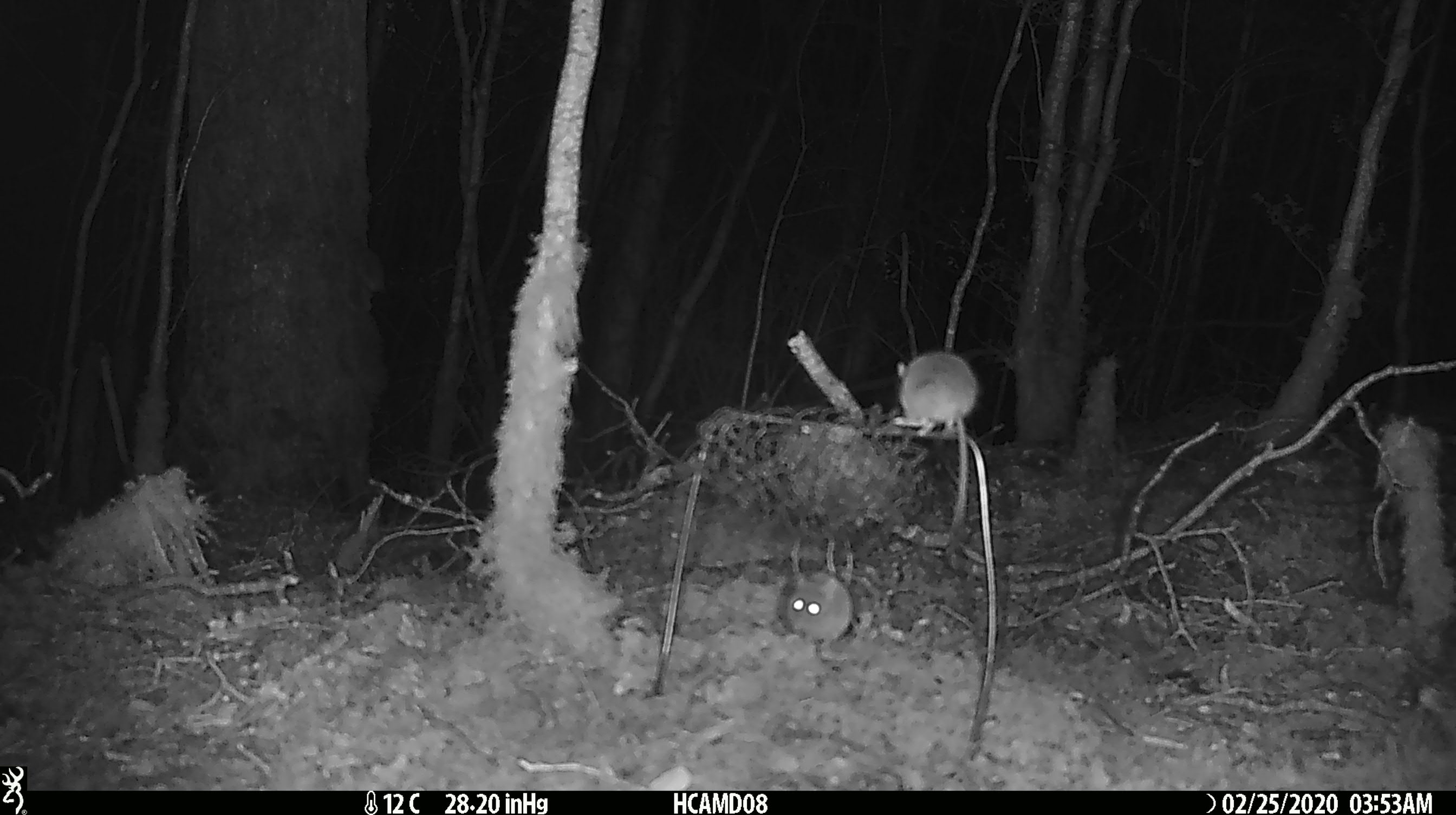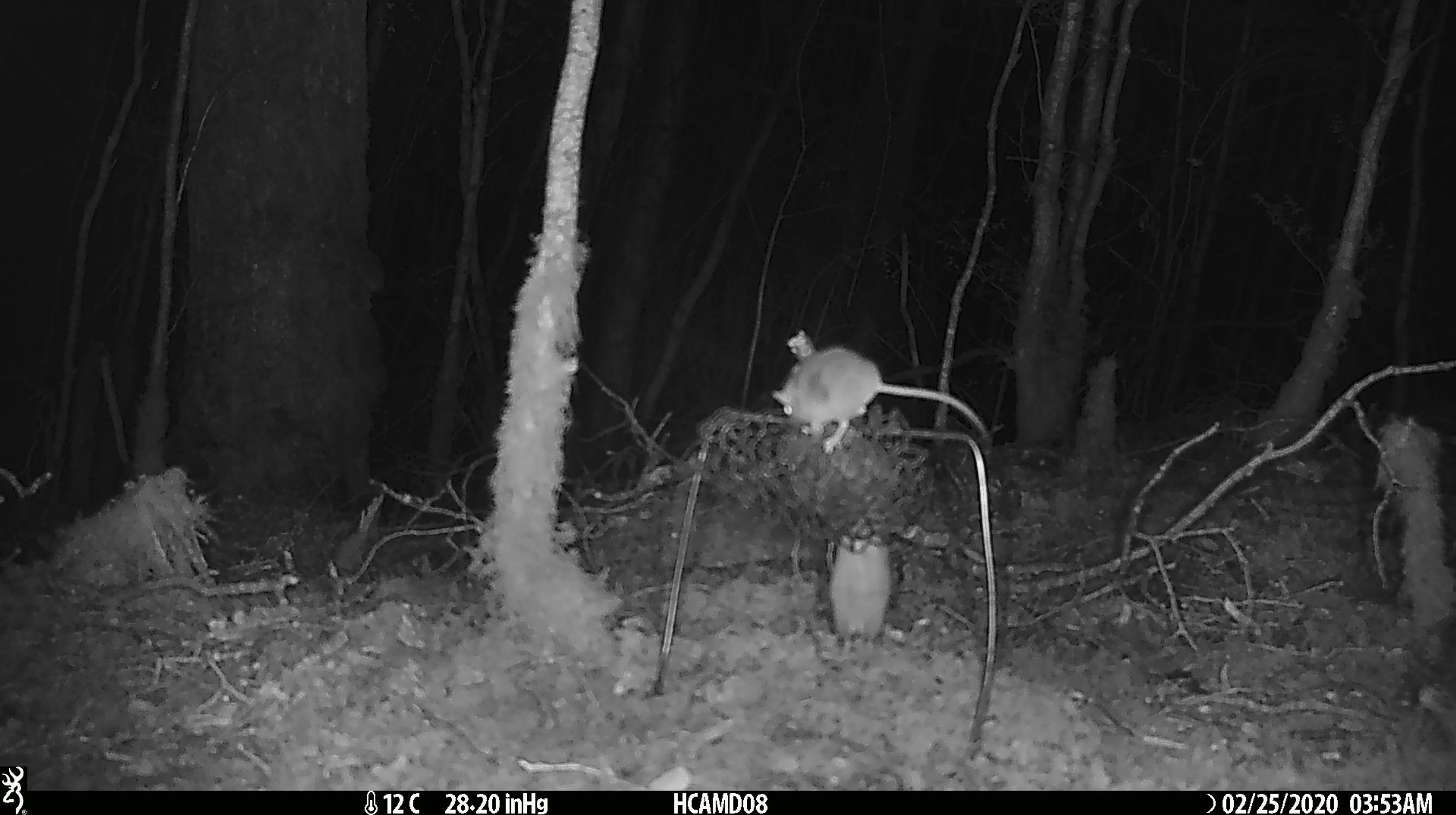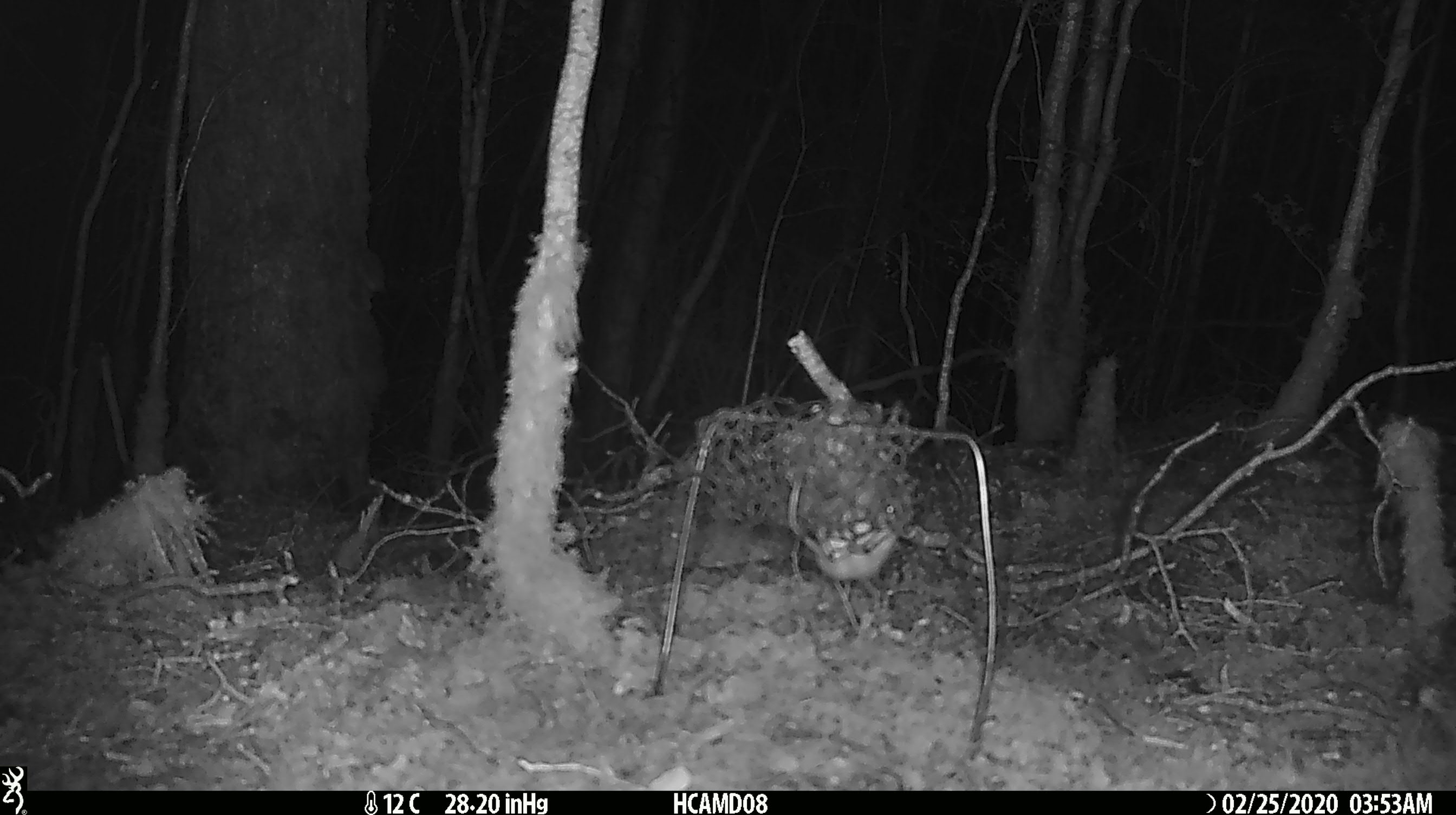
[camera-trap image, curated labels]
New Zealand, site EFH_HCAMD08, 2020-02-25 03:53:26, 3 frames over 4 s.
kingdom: Animalia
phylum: Chordata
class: Mammalia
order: Rodentia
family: Muridae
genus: Mus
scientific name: Mus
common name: mouse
Mouse (Mus).